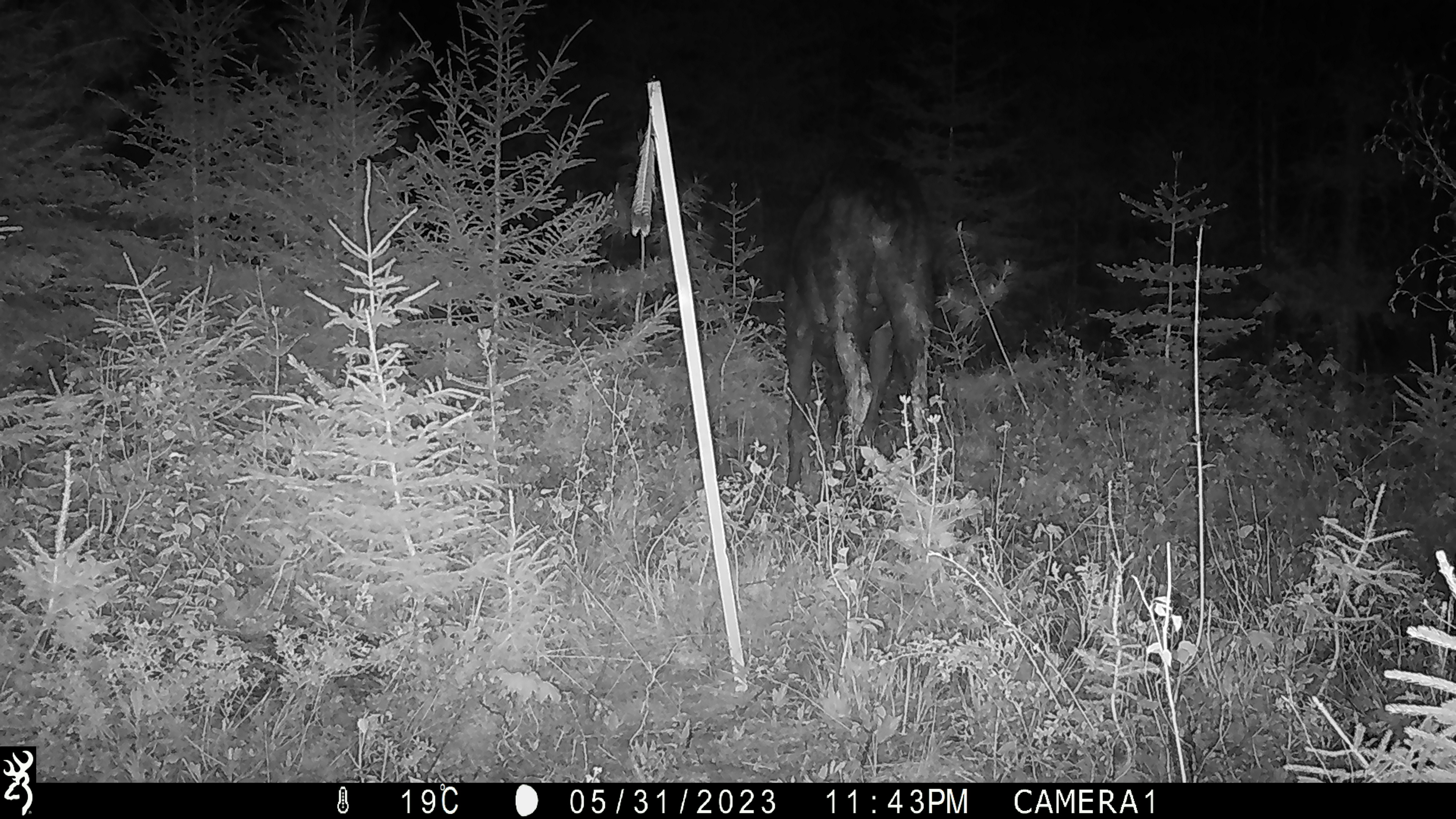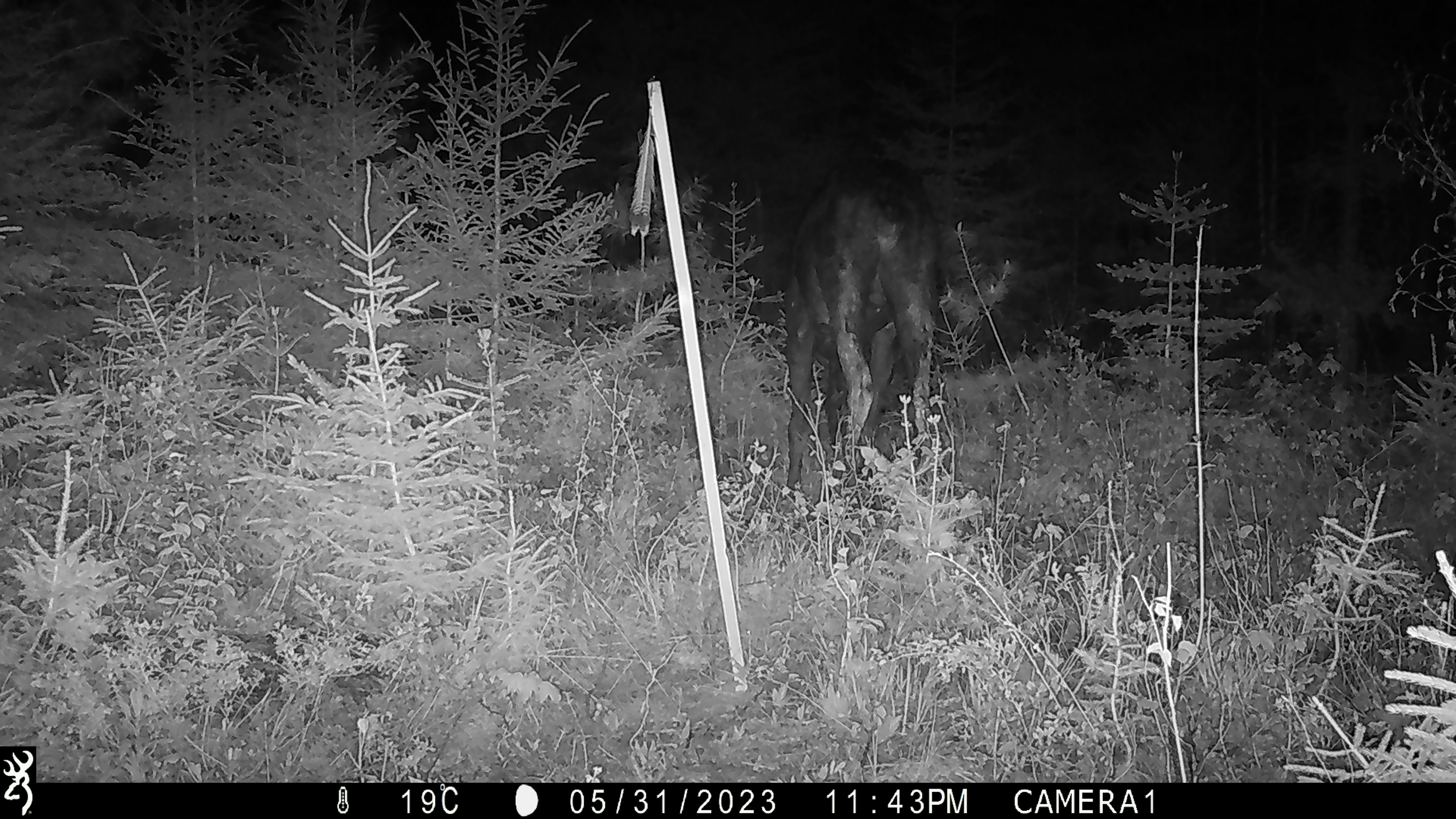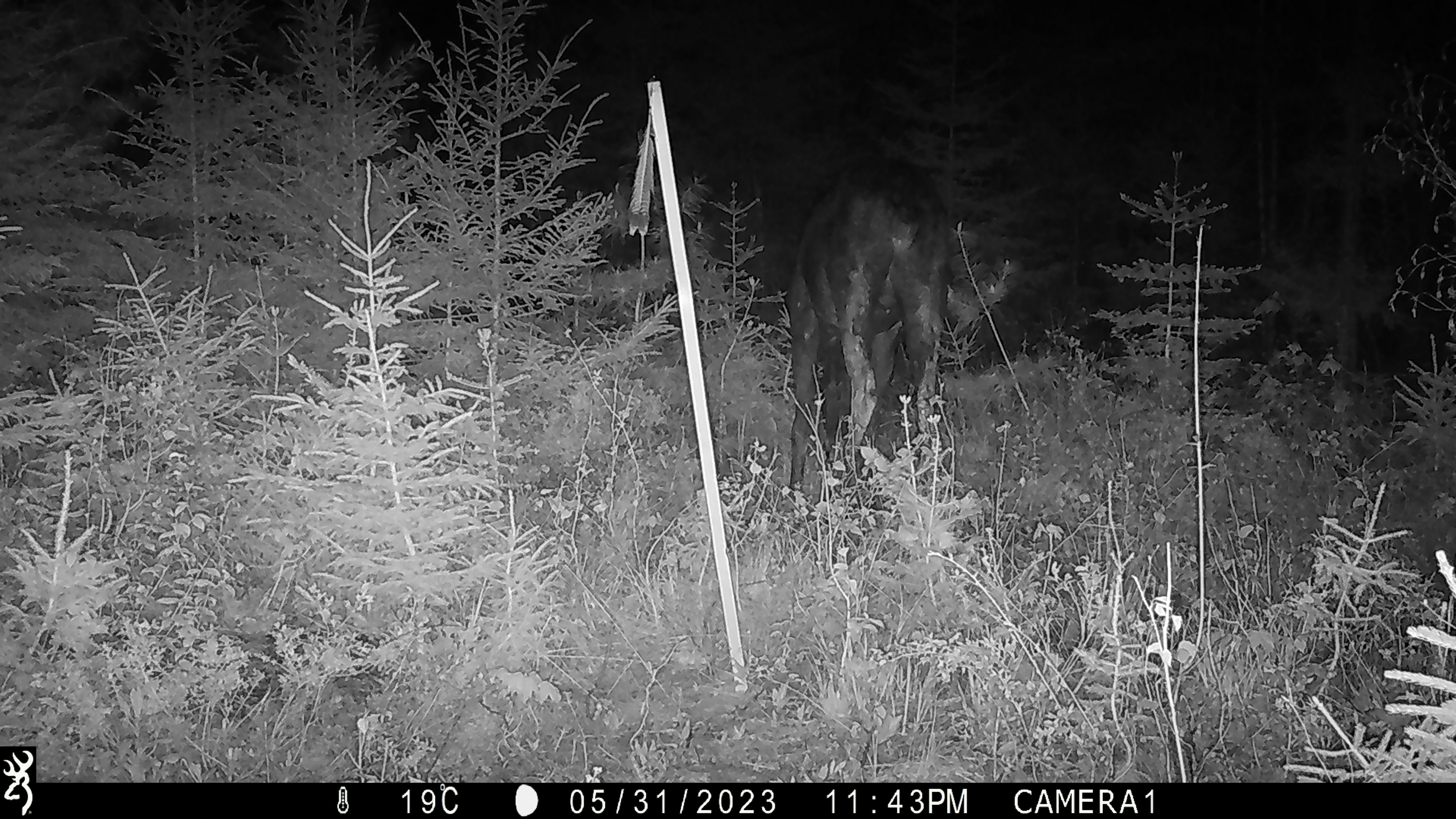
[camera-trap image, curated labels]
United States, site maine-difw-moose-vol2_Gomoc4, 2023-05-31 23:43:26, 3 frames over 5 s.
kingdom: Animalia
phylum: Chordata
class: Mammalia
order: Artiodactyla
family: Cervidae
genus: Alces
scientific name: Alces alces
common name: moose